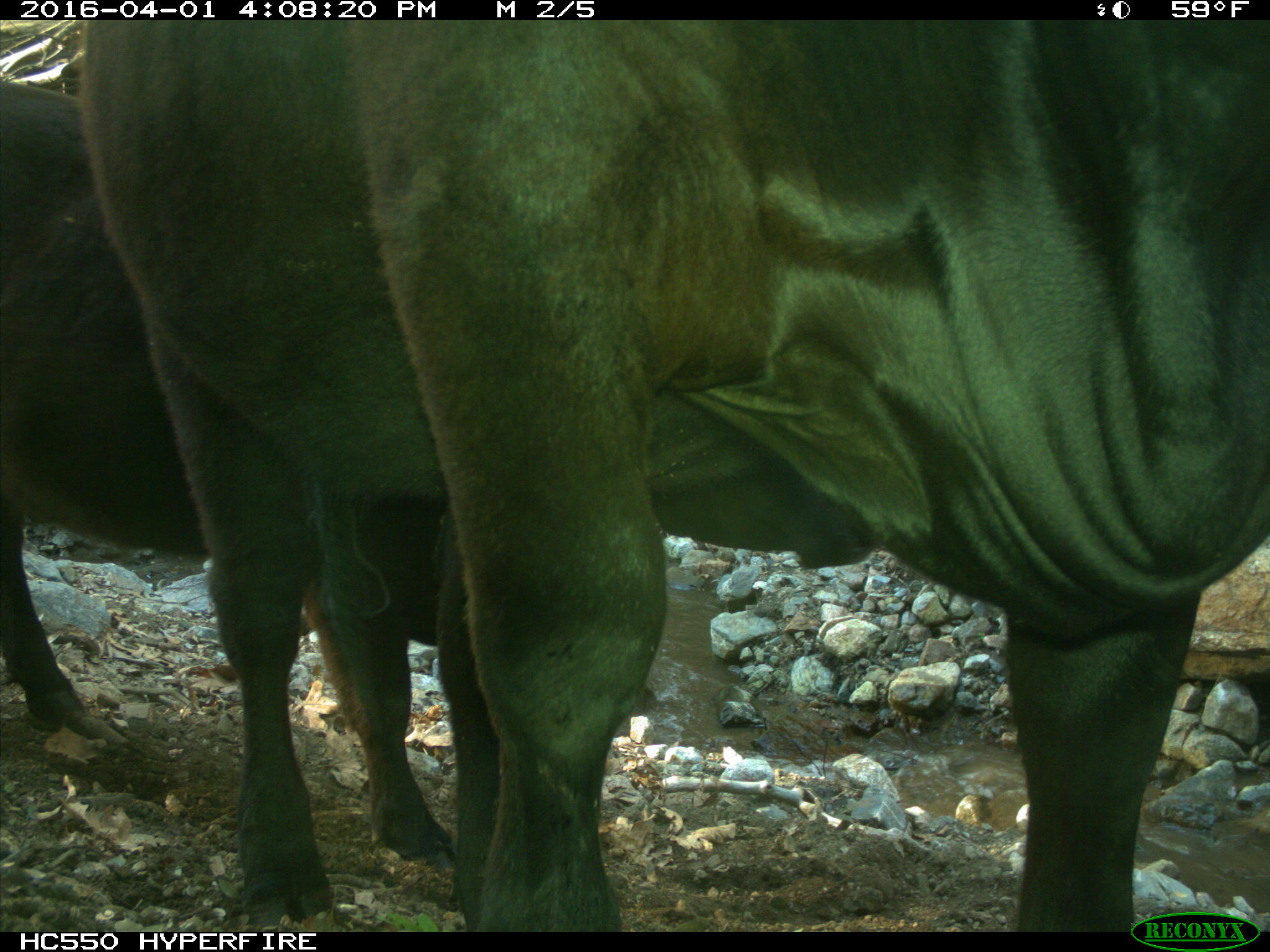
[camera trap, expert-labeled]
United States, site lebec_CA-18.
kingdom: Animalia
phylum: Chordata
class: Mammalia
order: Artiodactyla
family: Bovidae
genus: Bos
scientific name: Bos taurus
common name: domestic cow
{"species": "Bos taurus (domestic cow)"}